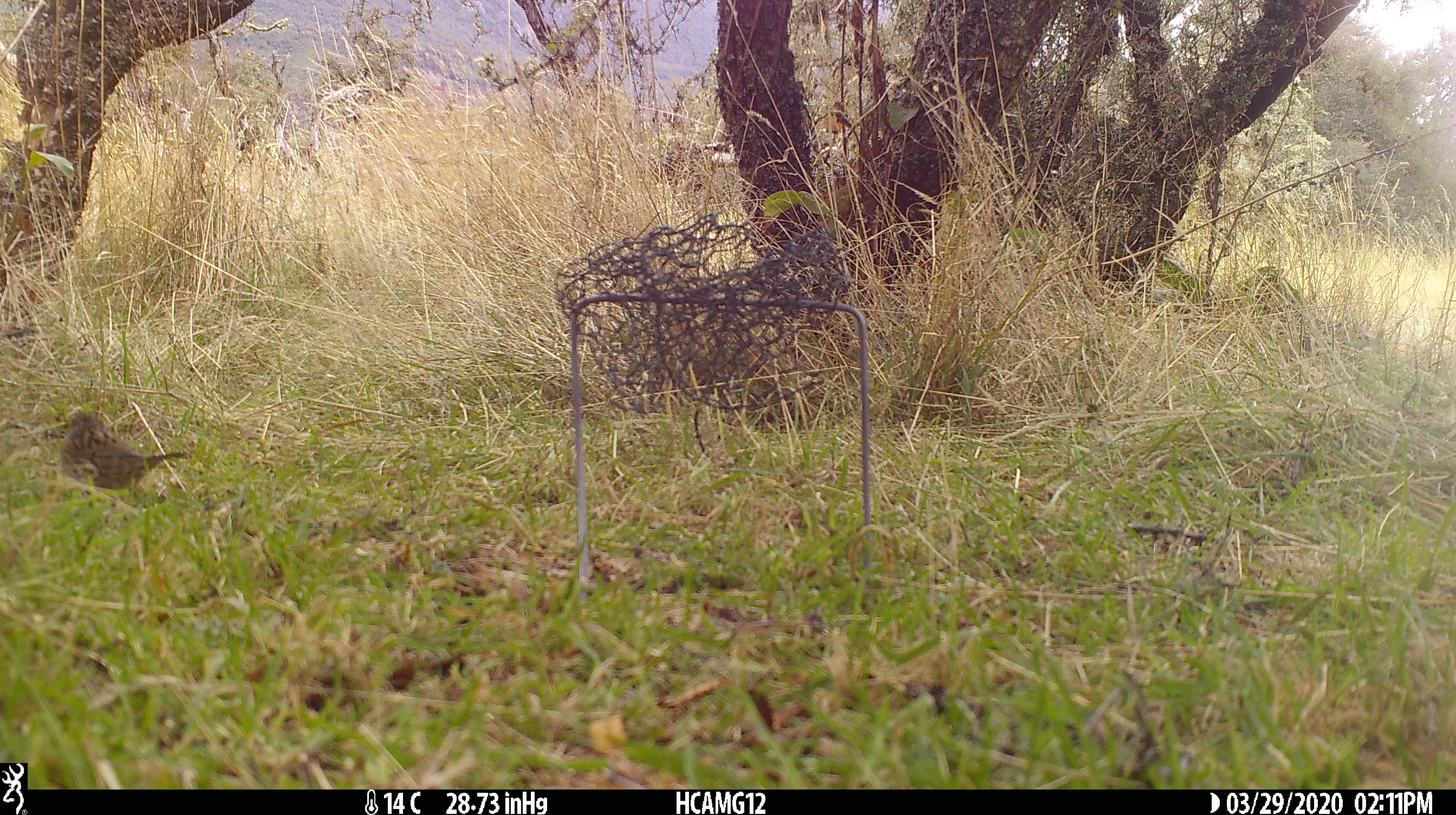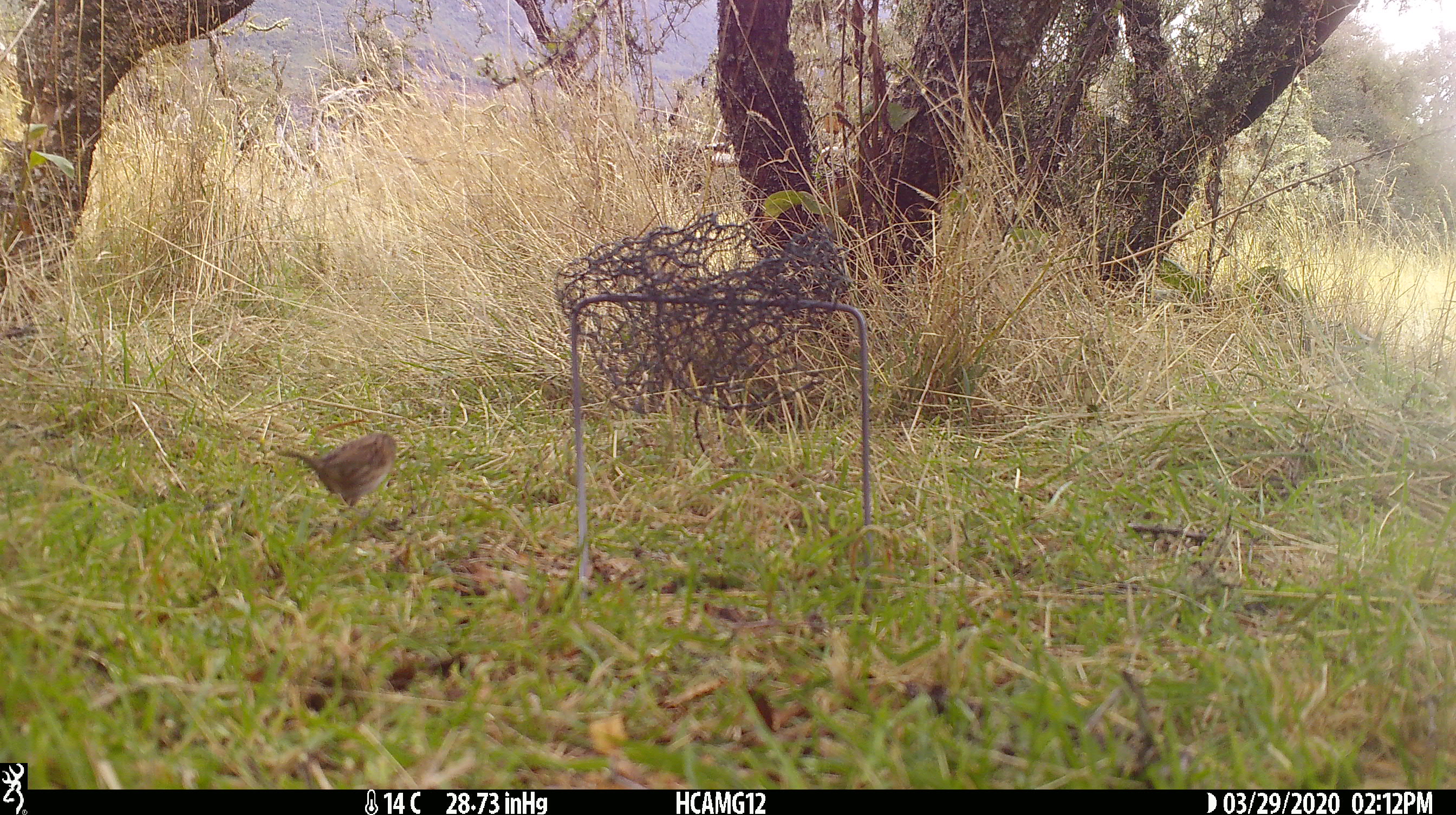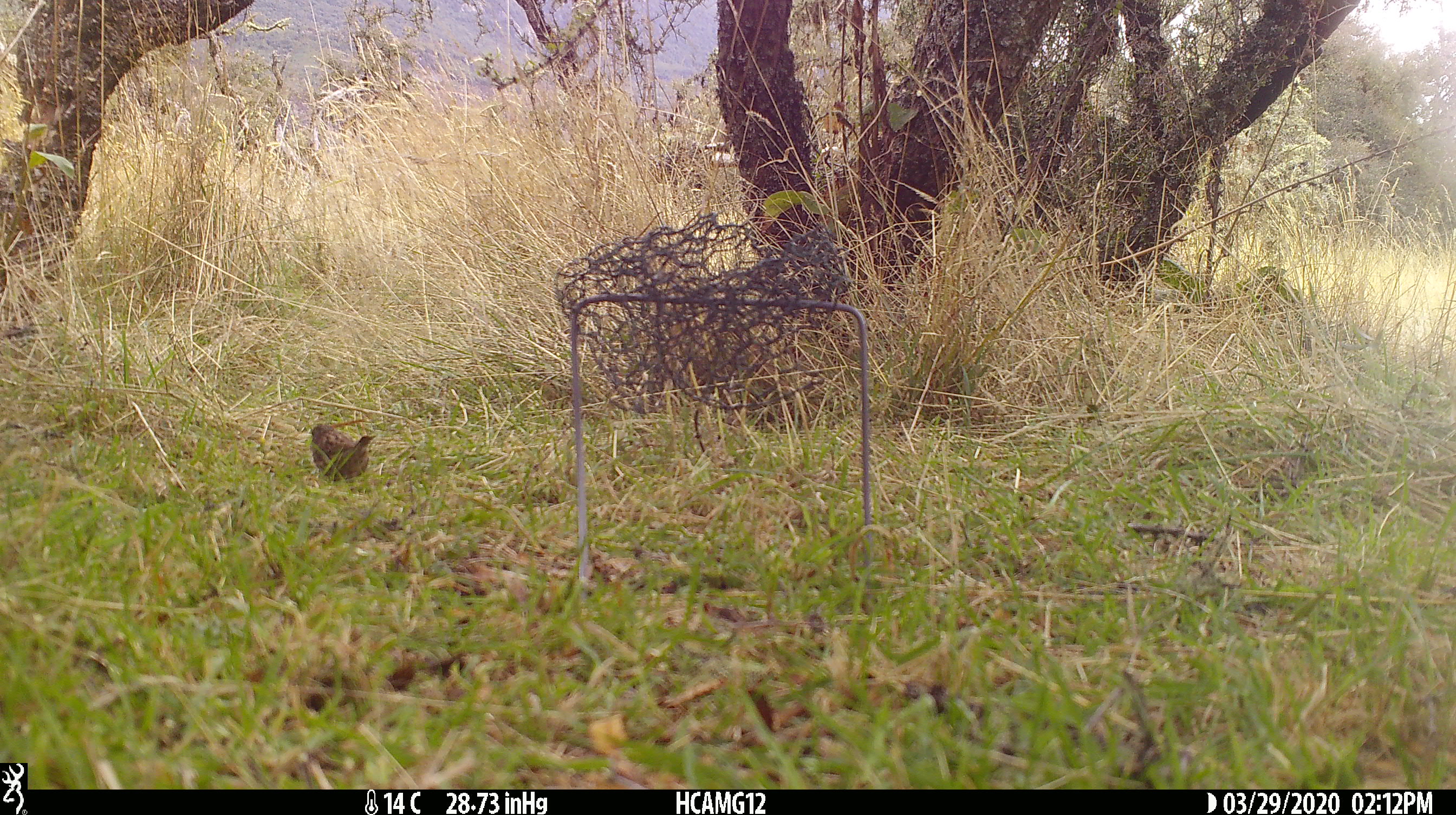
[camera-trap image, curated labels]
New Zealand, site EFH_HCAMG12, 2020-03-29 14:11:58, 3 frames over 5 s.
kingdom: Animalia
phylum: Chordata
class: Aves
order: Passeriformes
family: Prunellidae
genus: Prunella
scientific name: Prunella modularis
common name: dunnock